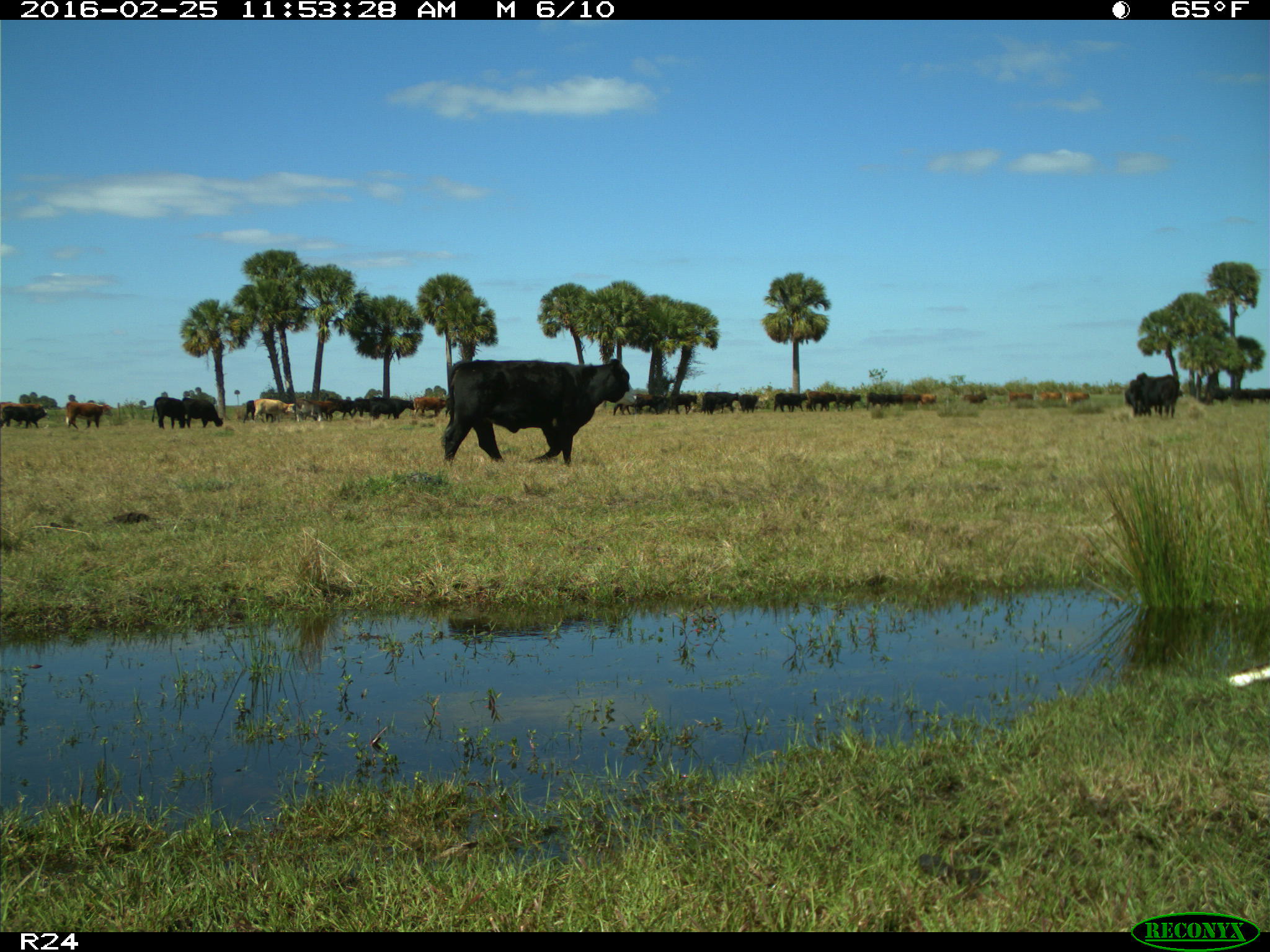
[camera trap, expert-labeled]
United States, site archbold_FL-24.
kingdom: Animalia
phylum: Chordata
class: Mammalia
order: Artiodactyla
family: Bovidae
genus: Bos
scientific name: Bos taurus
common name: domestic cow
Bos taurus (domestic cow).